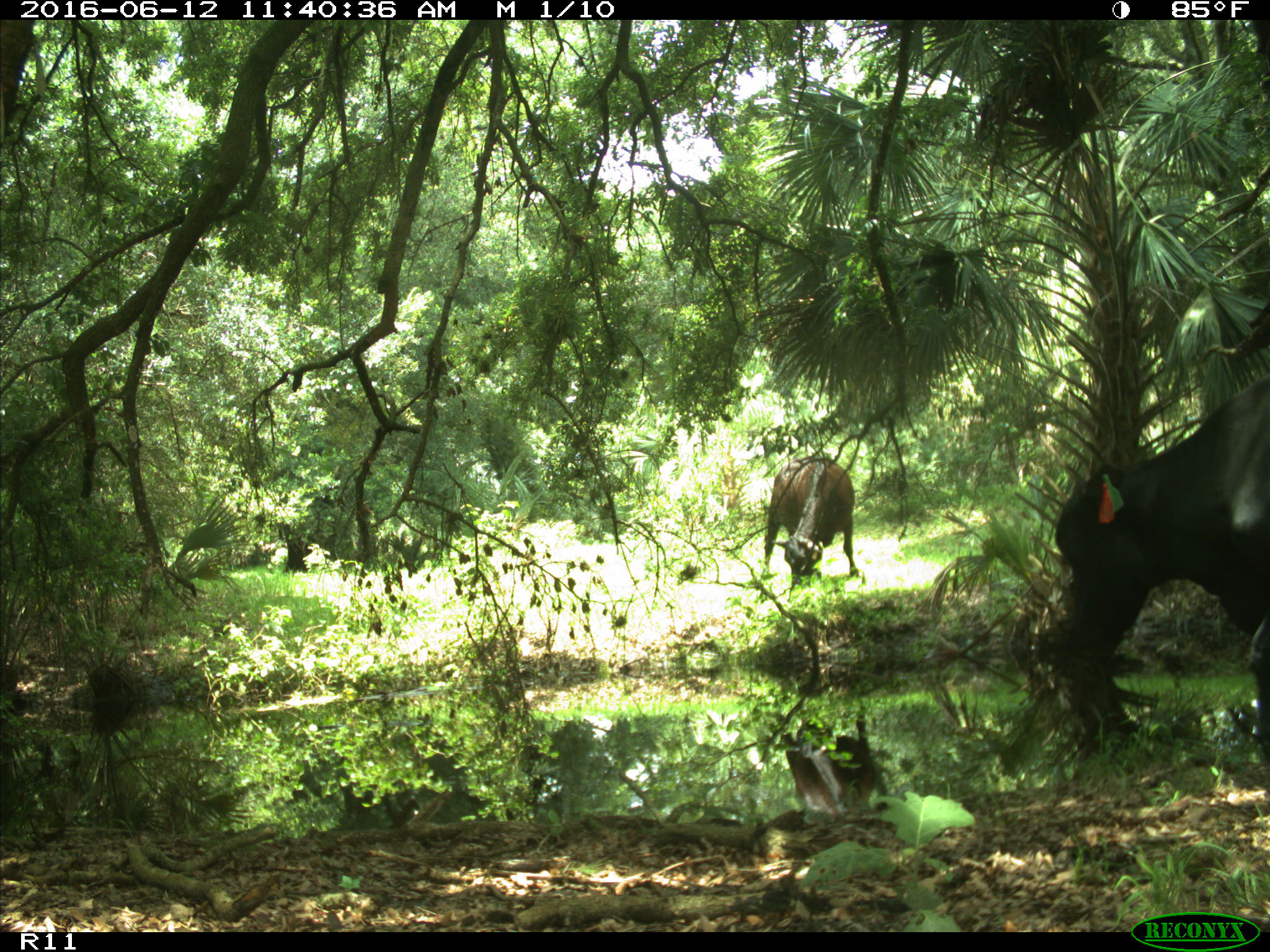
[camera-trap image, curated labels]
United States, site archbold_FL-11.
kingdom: Animalia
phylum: Chordata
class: Mammalia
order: Artiodactyla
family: Bovidae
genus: Bos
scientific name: Bos taurus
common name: domestic cow